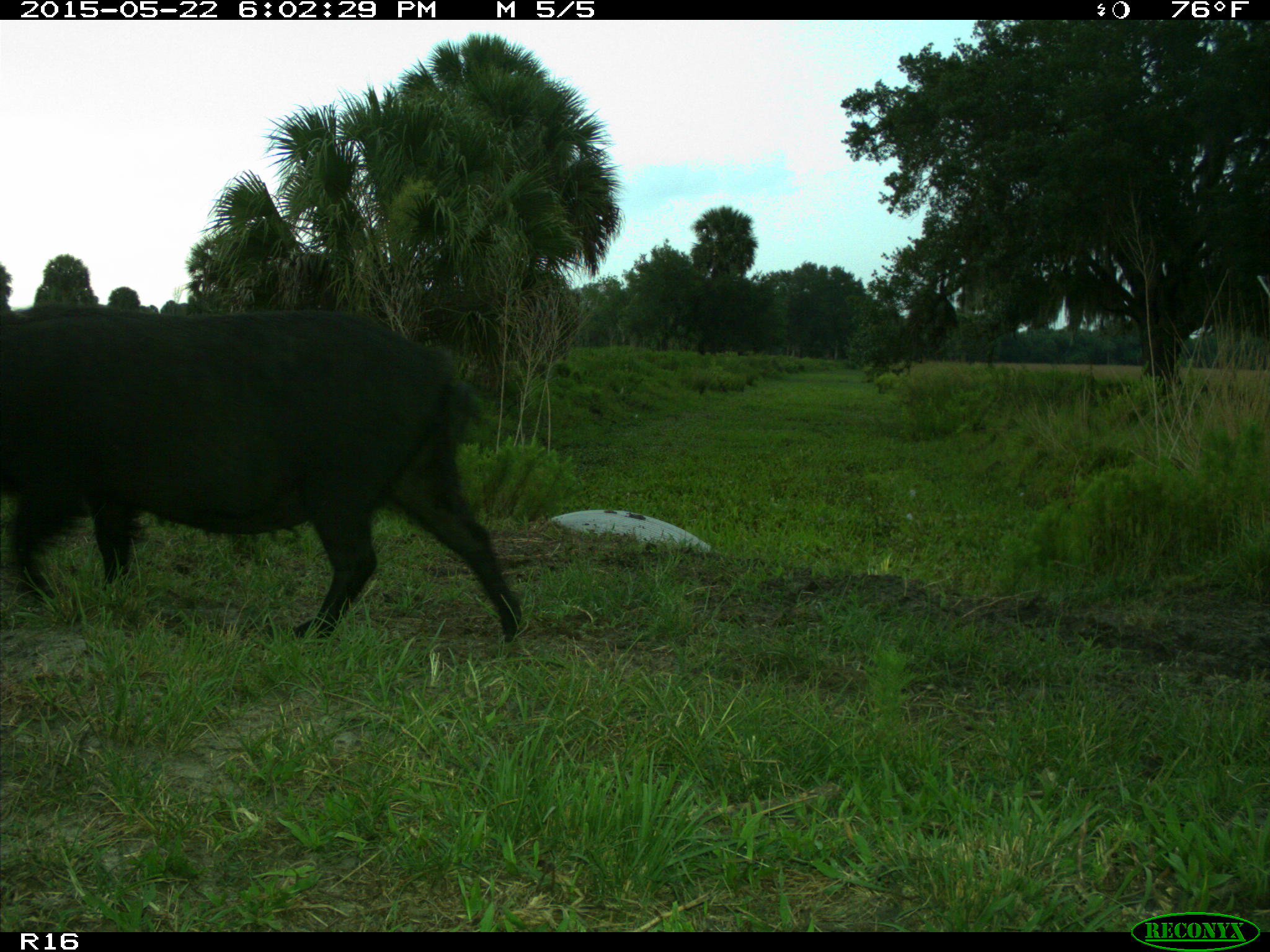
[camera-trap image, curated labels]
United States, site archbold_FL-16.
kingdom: Animalia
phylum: Chordata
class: Mammalia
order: Artiodactyla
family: Suidae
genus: Sus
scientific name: Sus scrofa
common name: wild boar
Sus scrofa (wild boar).